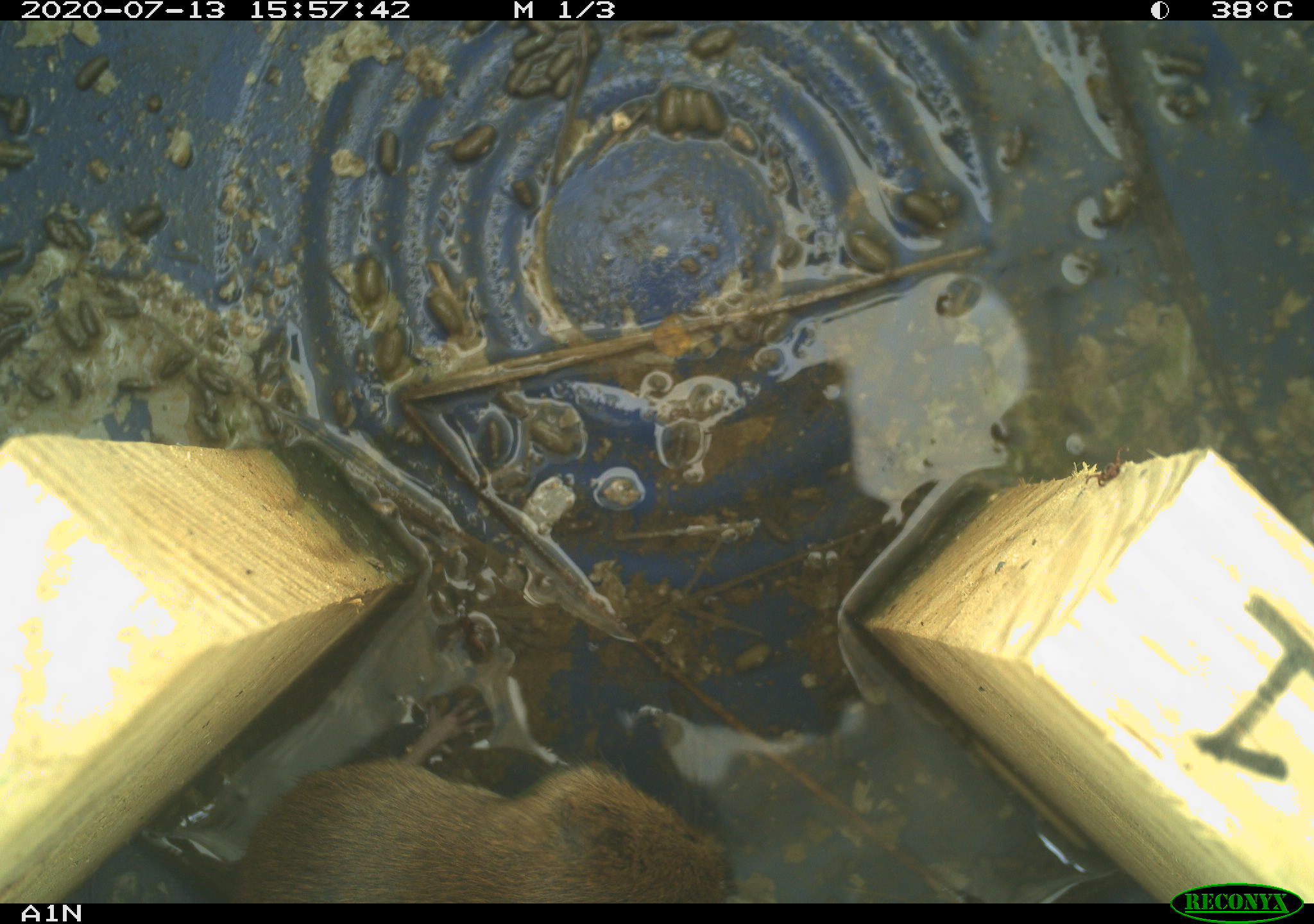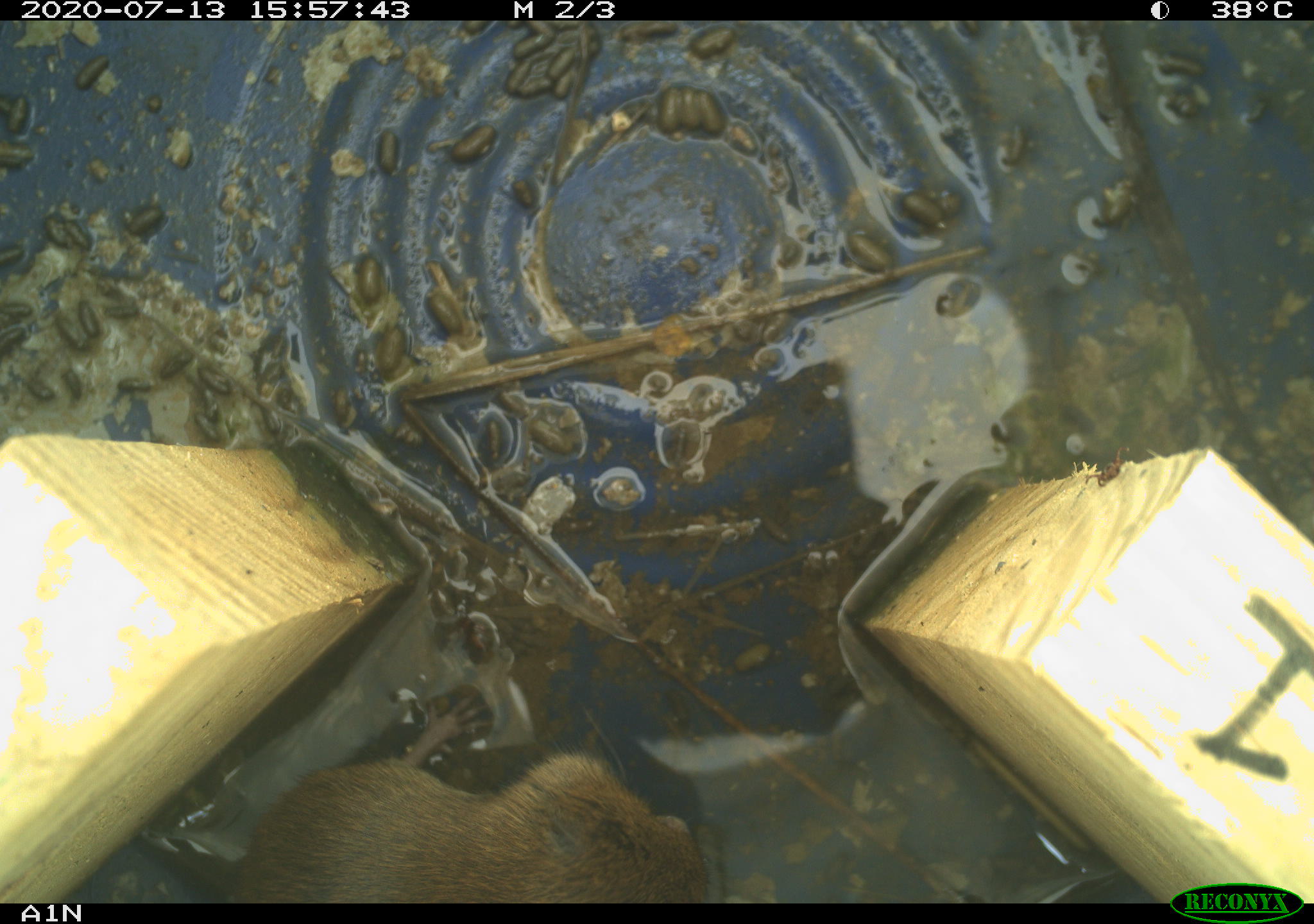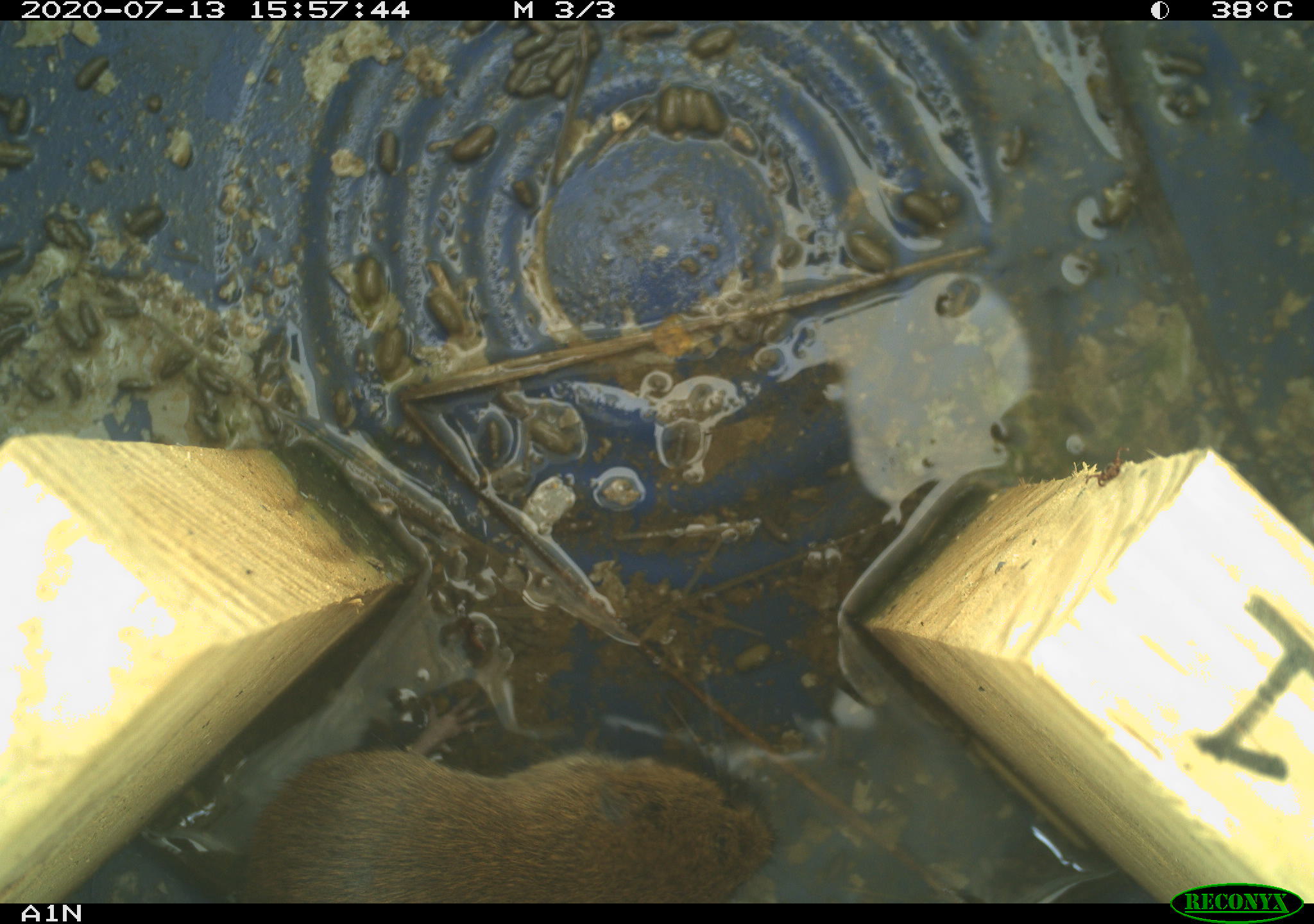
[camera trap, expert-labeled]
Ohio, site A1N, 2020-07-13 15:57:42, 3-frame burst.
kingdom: Animalia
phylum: Chordata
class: Mammalia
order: Rodentia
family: Cricetidae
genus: Microtus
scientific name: Microtus pennsylvanicus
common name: meadow vole